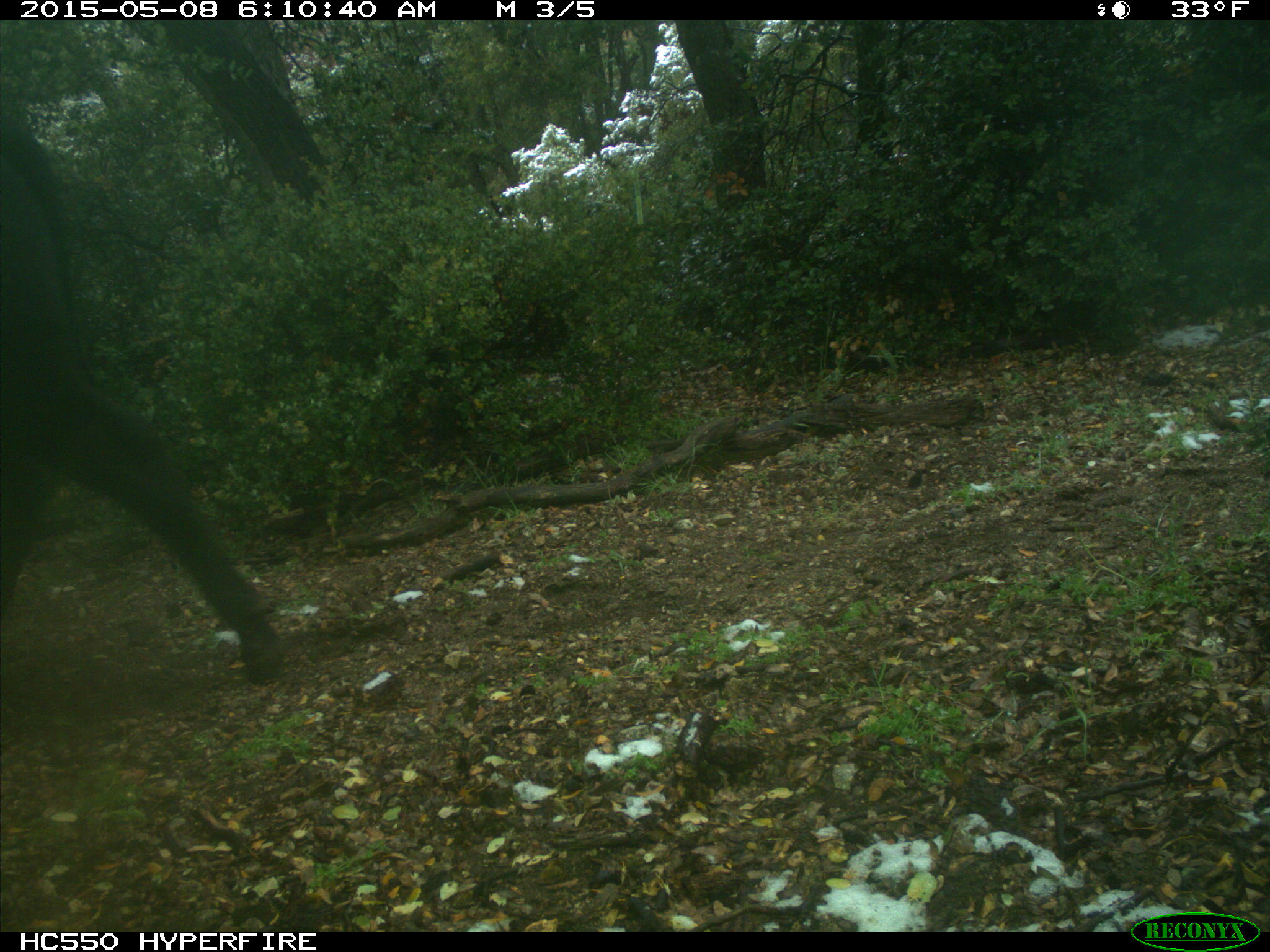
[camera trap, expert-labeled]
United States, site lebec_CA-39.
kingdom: Animalia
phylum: Chordata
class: Mammalia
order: Artiodactyla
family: Bovidae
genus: Bos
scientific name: Bos taurus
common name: domestic cow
Bos taurus (domestic cow).